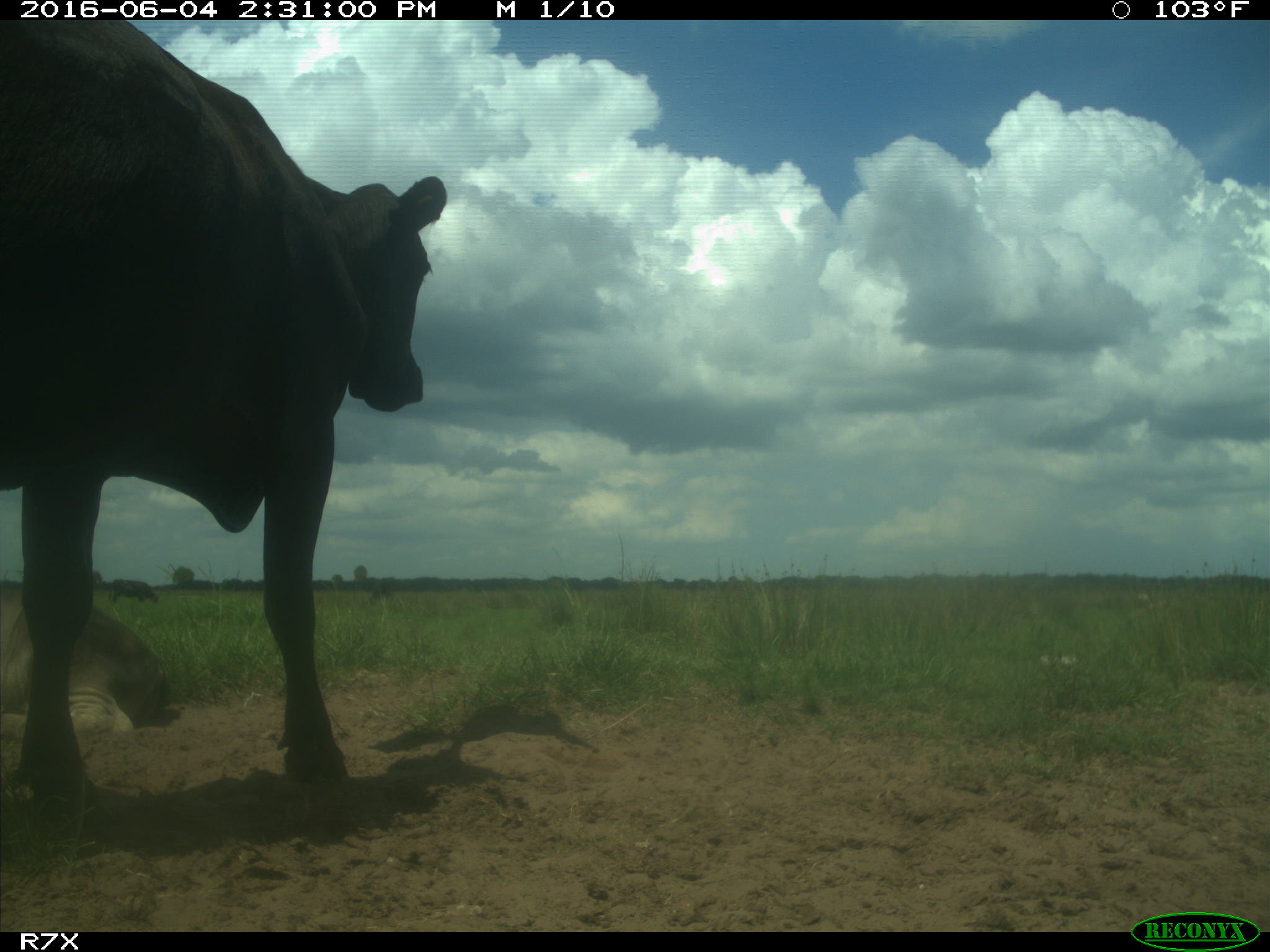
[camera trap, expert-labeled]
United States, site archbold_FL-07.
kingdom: Animalia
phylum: Chordata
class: Mammalia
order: Artiodactyla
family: Bovidae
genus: Bos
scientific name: Bos taurus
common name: domestic cow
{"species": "Bos taurus (domestic cow)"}